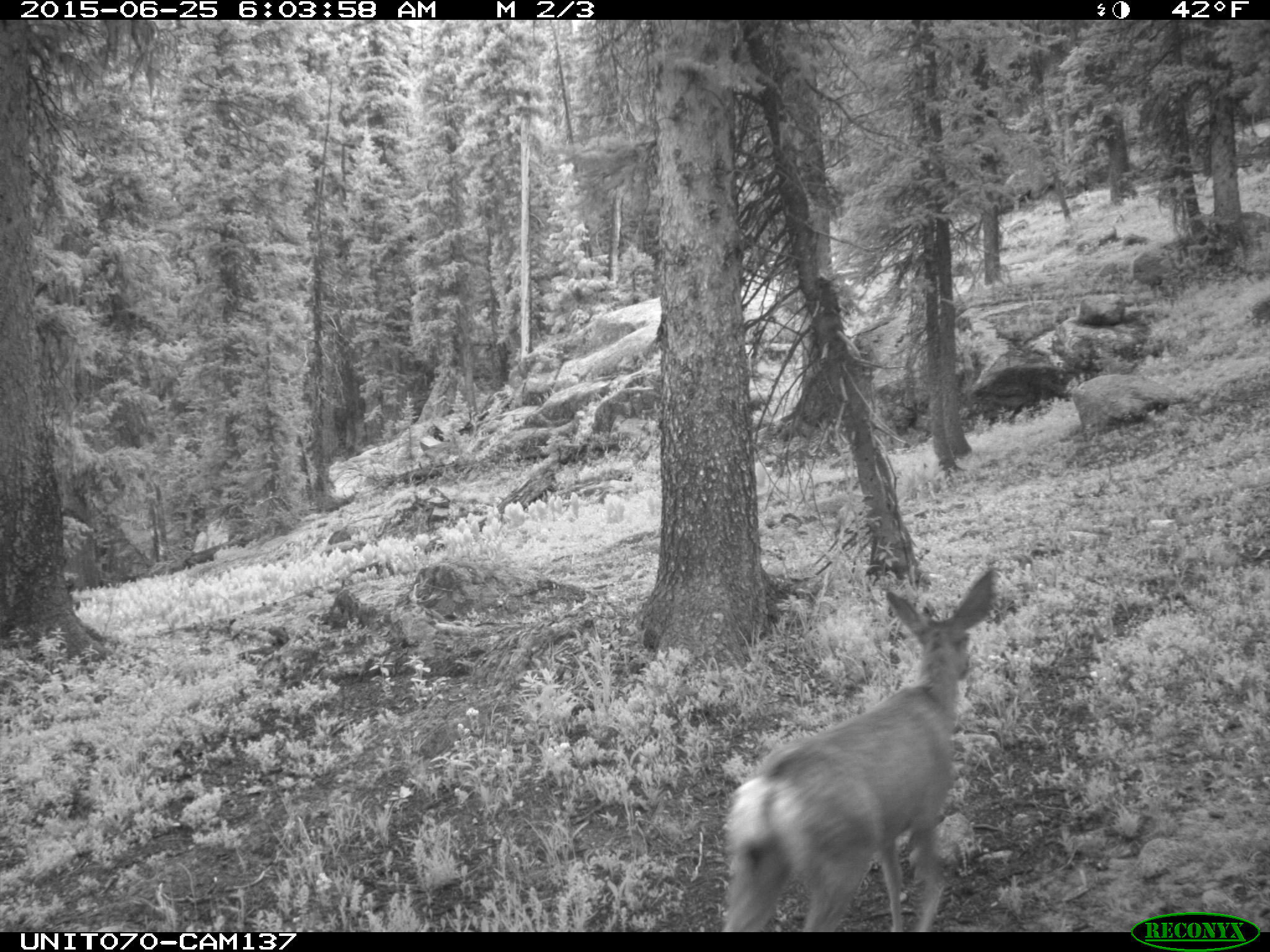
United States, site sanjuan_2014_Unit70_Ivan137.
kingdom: Animalia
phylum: Chordata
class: Mammalia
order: Artiodactyla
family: Cervidae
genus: Odocoileus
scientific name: Odocoileus hemionus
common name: mule deer